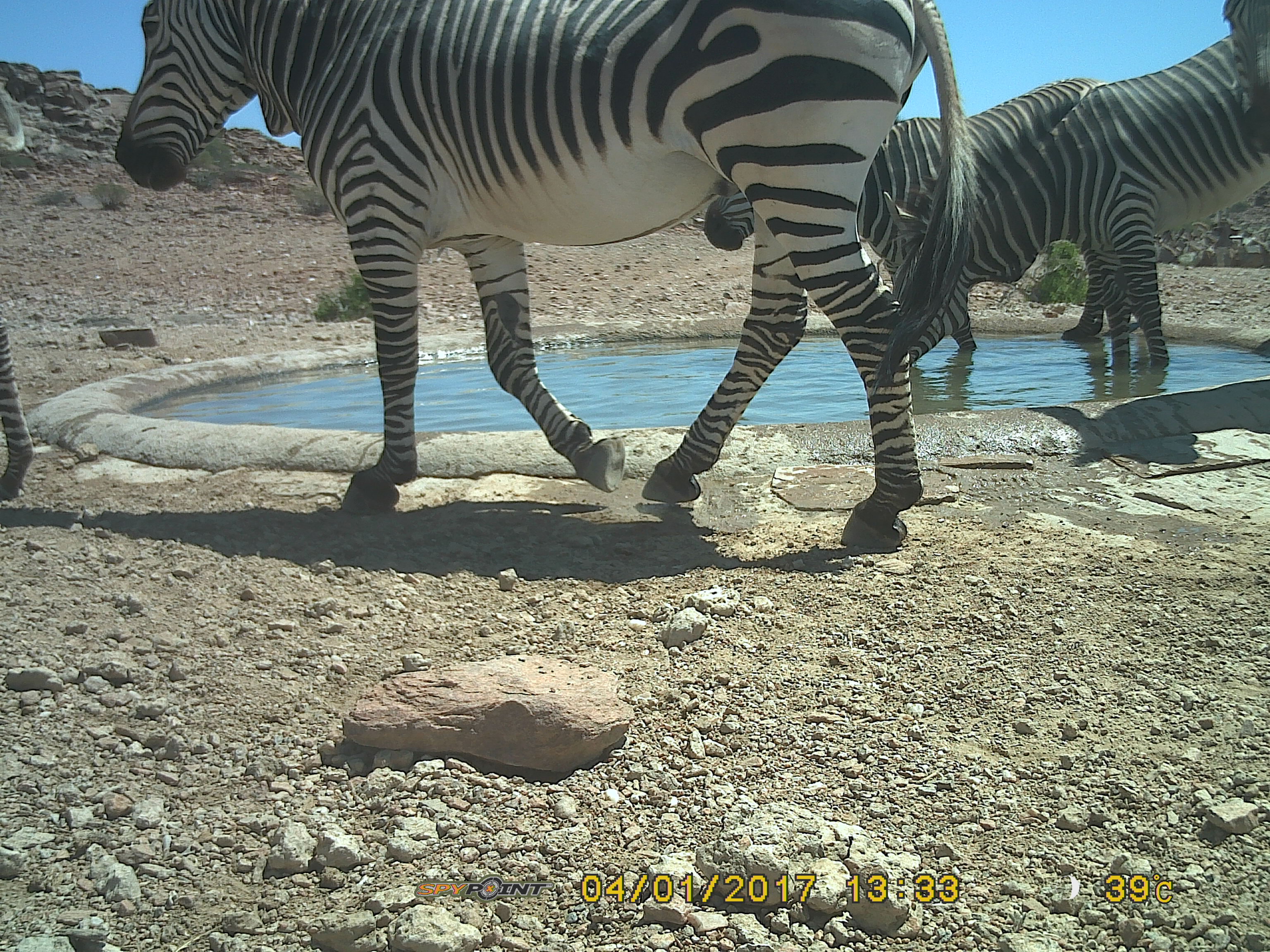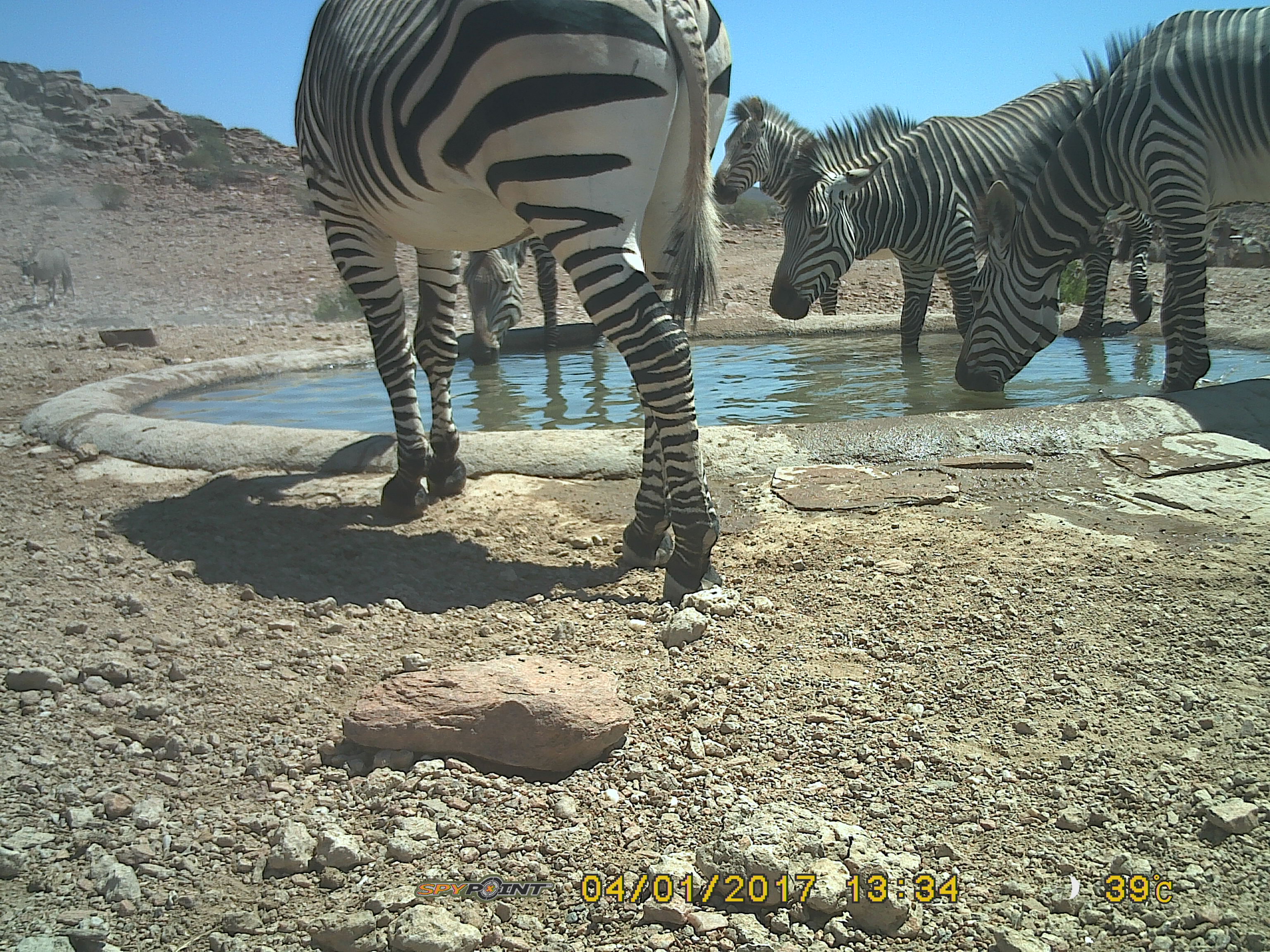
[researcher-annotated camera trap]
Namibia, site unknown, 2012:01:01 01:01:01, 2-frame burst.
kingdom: Animalia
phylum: Chordata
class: Mammalia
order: Perissodactyla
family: Equidae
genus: Equus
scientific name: Equus zebra hartmannae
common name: hartmann's mountain zebra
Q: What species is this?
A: Equus zebra hartmannae (hartmann's mountain zebra).